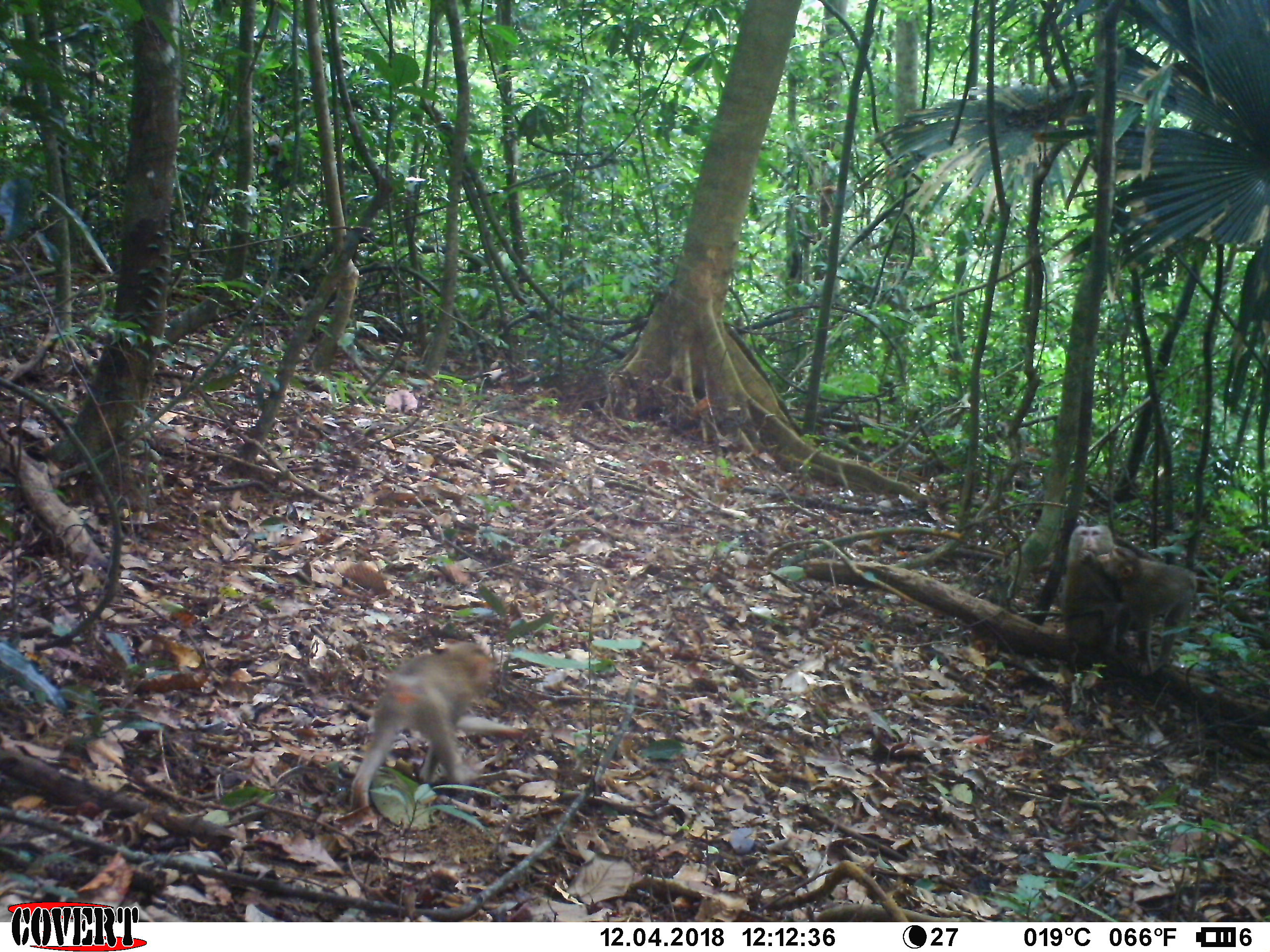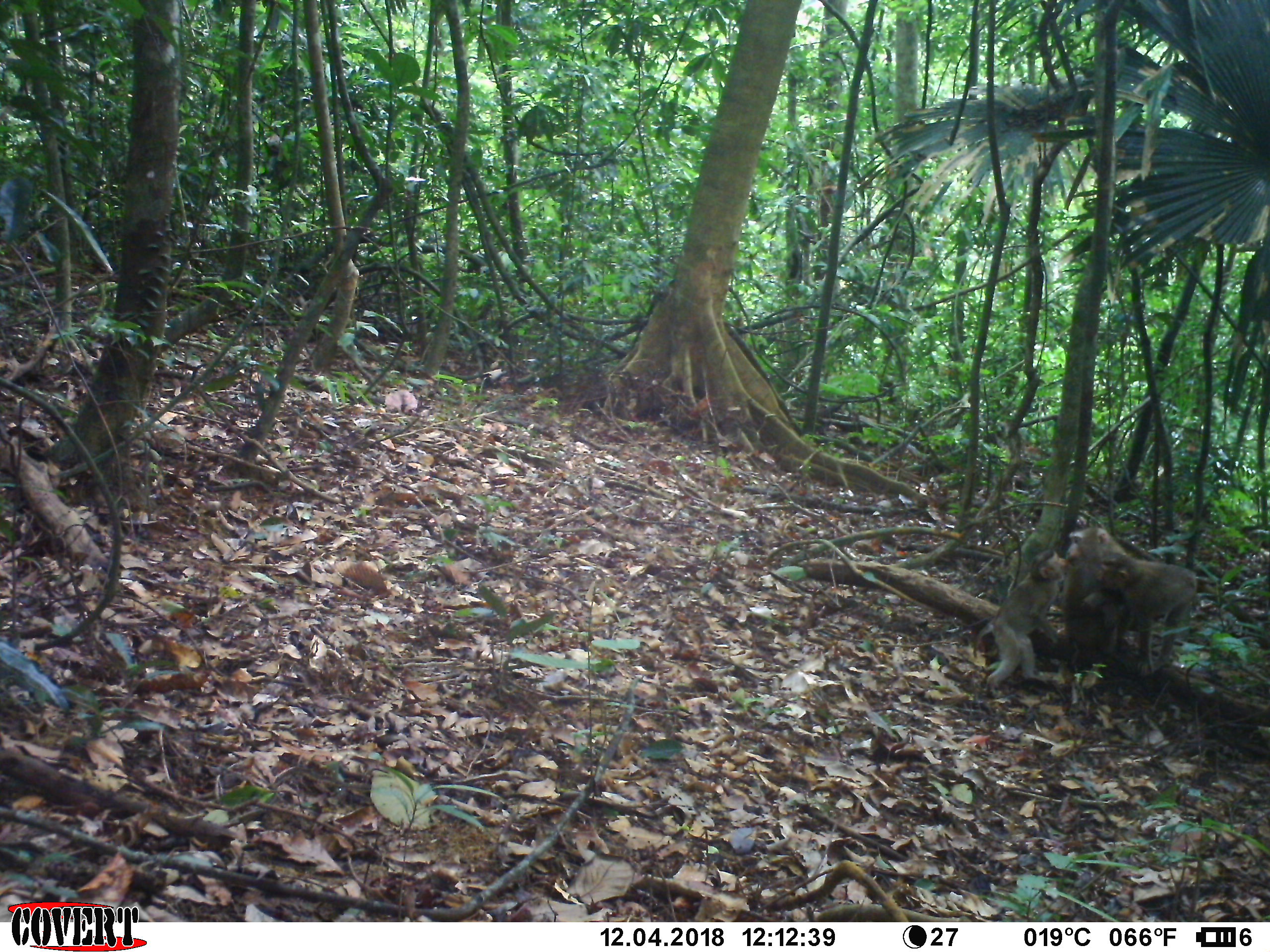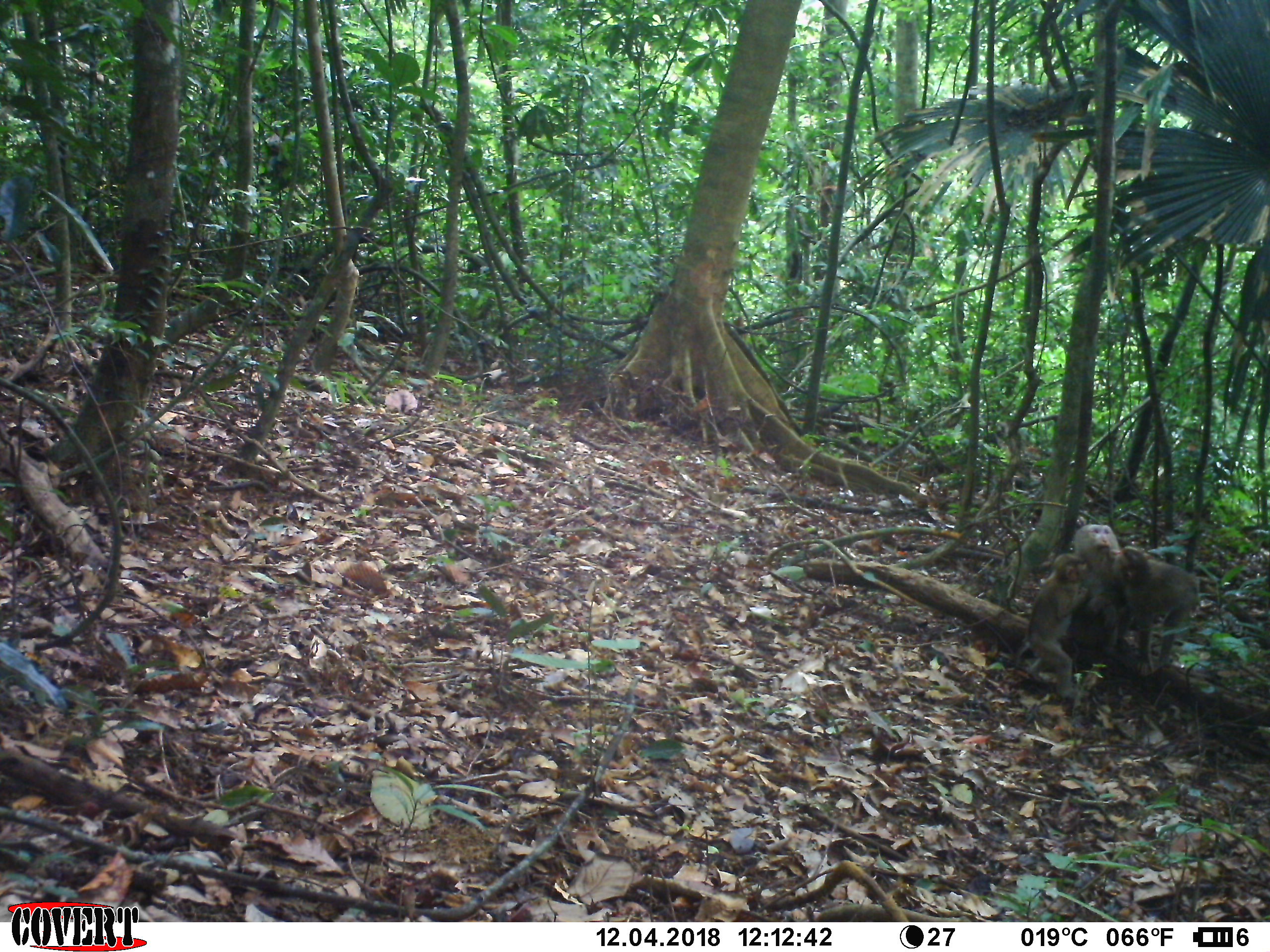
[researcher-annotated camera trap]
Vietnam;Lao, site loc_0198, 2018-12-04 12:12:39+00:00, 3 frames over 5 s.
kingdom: Animalia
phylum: Chordata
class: Mammalia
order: Primates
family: Cercopithecidae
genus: Macaca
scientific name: Macaca nemestrina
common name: pig-tailed macaque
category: pig tailed macaque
Pig tailed macaque (pig-tailed macaque) (Macaca nemestrina). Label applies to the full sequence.